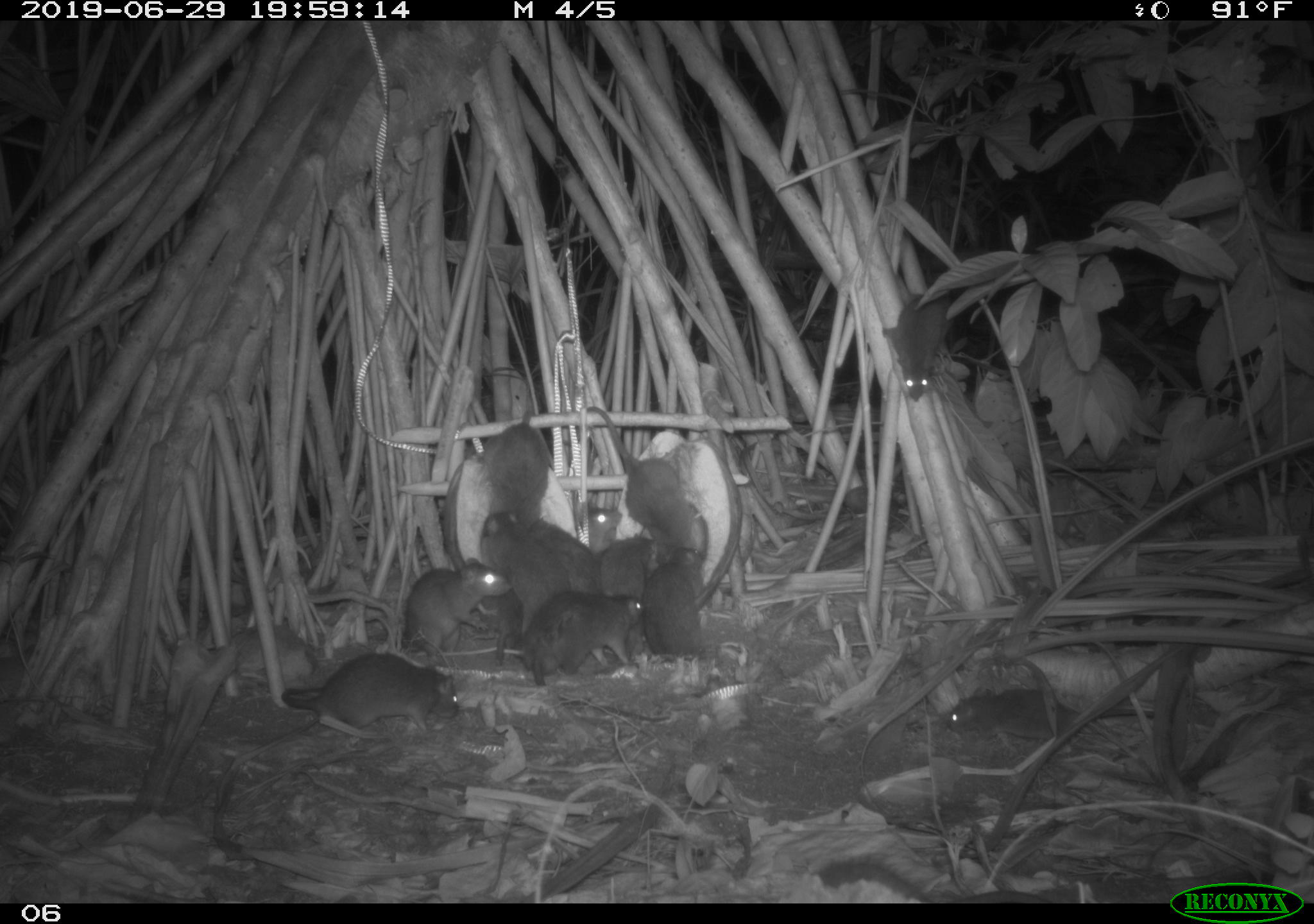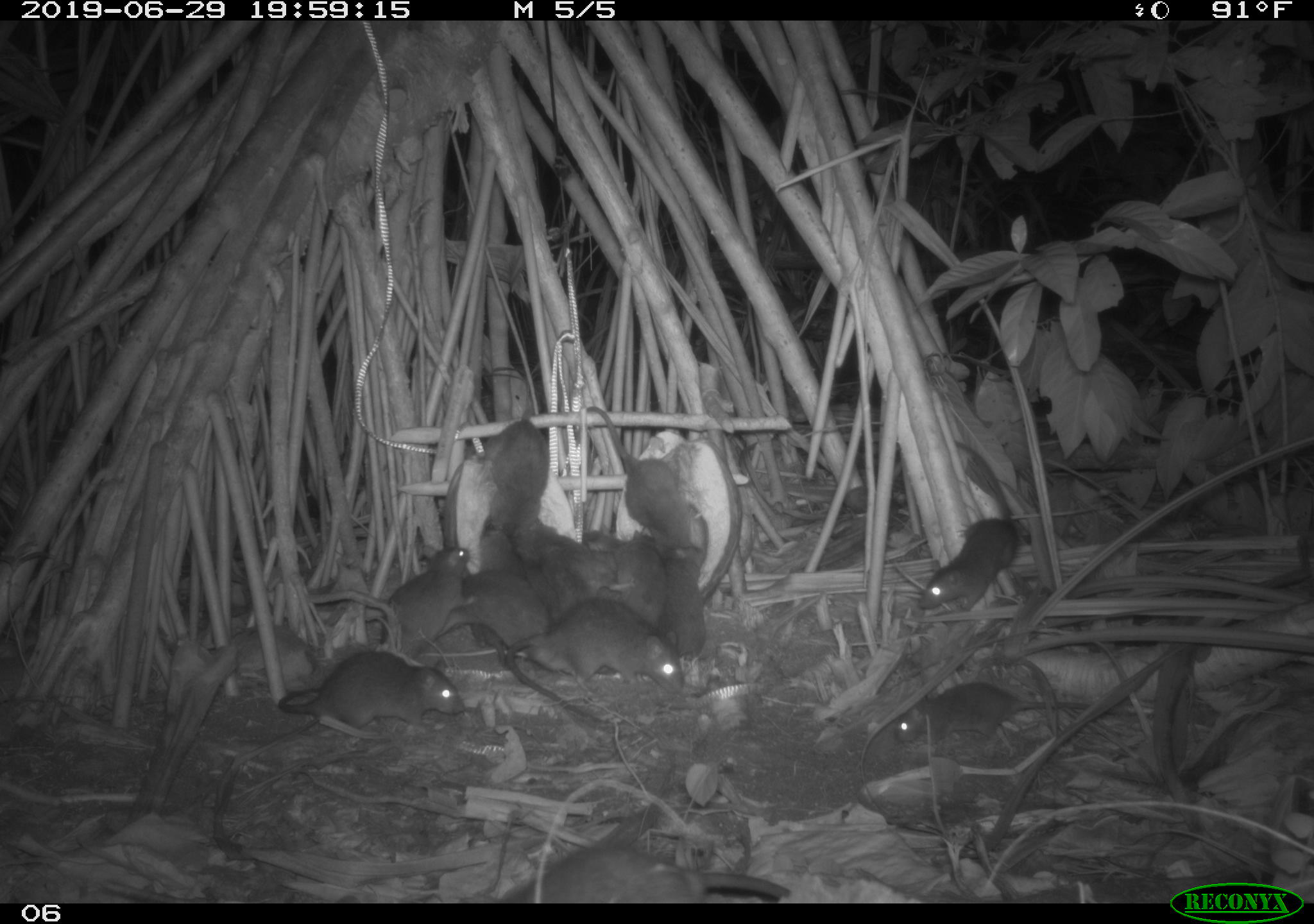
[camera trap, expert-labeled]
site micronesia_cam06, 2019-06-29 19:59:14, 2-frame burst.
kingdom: Animalia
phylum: Chordata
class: Mammalia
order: Rodentia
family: Muridae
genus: Rattus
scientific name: Rattus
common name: rat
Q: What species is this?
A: Rat (Rattus).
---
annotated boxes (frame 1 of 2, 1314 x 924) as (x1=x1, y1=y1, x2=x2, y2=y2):
rat: (x1=574, y1=409, x2=702, y2=567); (x1=278, y1=647, x2=462, y2=736); (x1=393, y1=554, x2=513, y2=669); (x1=940, y1=680, x2=1160, y2=742); (x1=516, y1=591, x2=648, y2=694); (x1=474, y1=406, x2=556, y2=546); (x1=877, y1=286, x2=962, y2=404); (x1=638, y1=545, x2=715, y2=665); (x1=483, y1=511, x2=568, y2=619); (x1=530, y1=518, x2=608, y2=600); (x1=472, y1=577, x2=527, y2=671); (x1=595, y1=534, x2=657, y2=604); (x1=579, y1=505, x2=622, y2=559)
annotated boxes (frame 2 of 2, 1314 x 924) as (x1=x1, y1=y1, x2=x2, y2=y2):
rat: (x1=447, y1=590, x2=689, y2=701); (x1=500, y1=831, x2=792, y2=901); (x1=581, y1=407, x2=710, y2=559); (x1=272, y1=644, x2=473, y2=740); (x1=893, y1=679, x2=1116, y2=752); (x1=517, y1=518, x2=647, y2=623); (x1=379, y1=540, x2=482, y2=672); (x1=917, y1=512, x2=1039, y2=616); (x1=429, y1=571, x2=556, y2=660); (x1=483, y1=409, x2=554, y2=549); (x1=472, y1=521, x2=518, y2=670); (x1=660, y1=539, x2=711, y2=660); (x1=613, y1=527, x2=667, y2=625); (x1=583, y1=521, x2=638, y2=577)